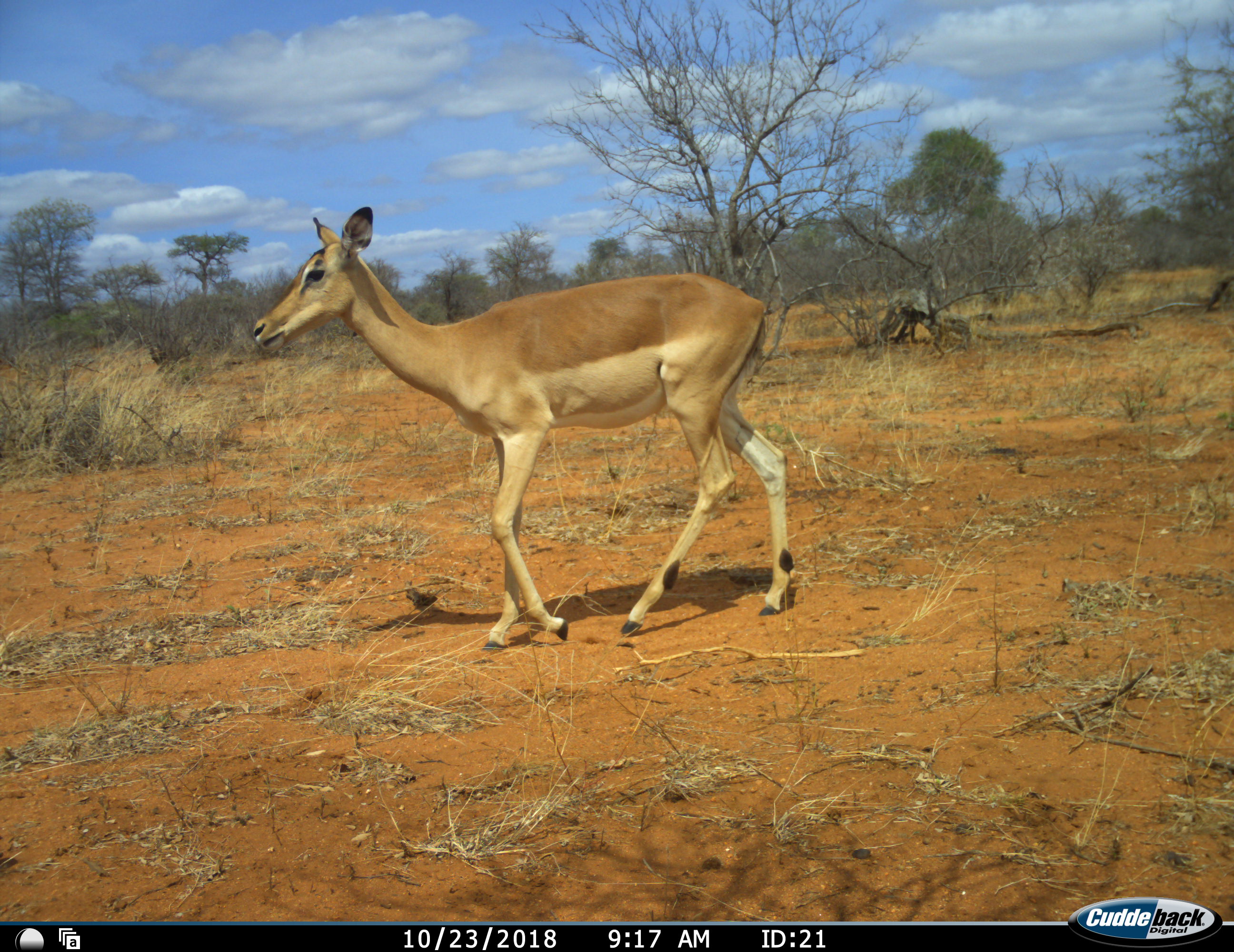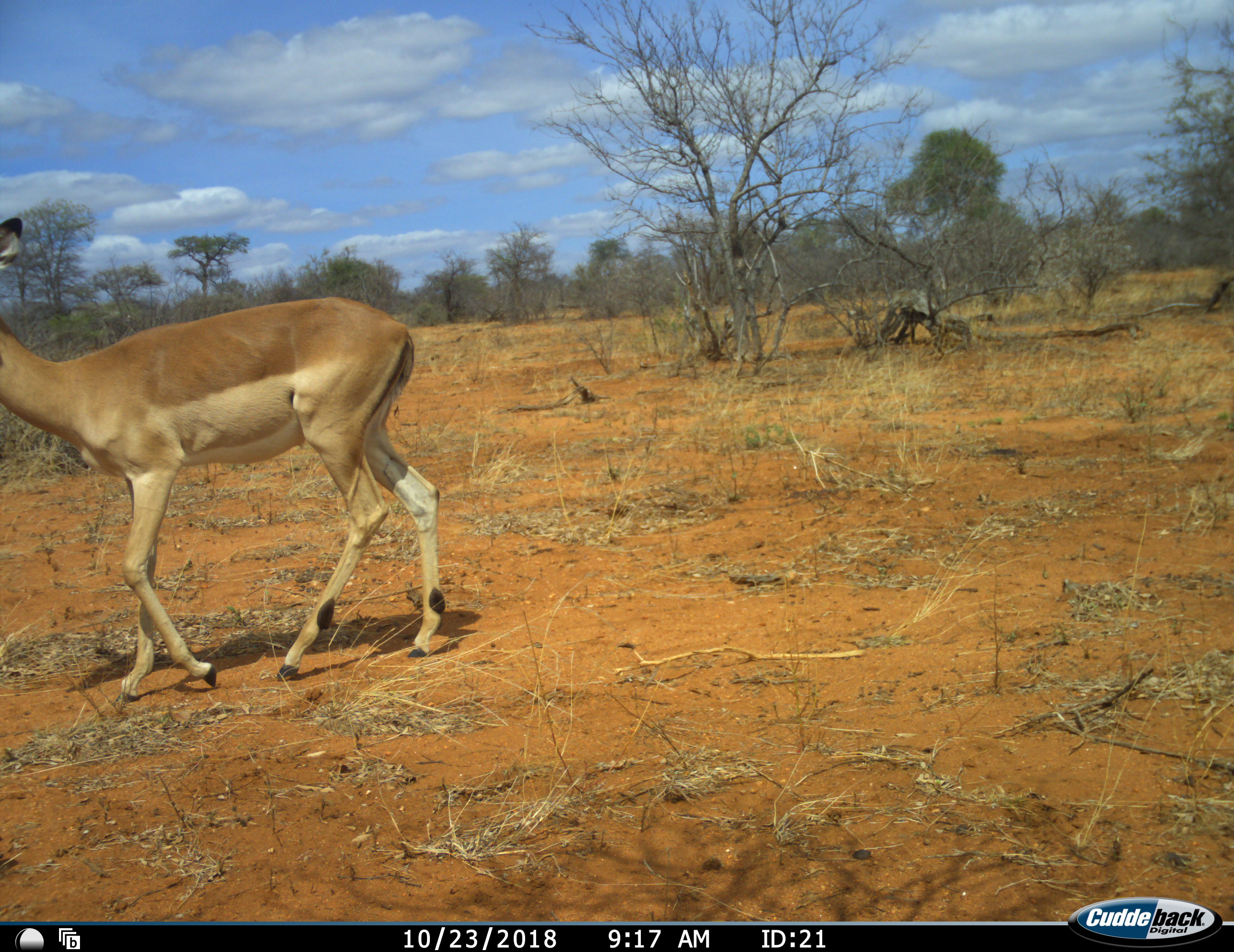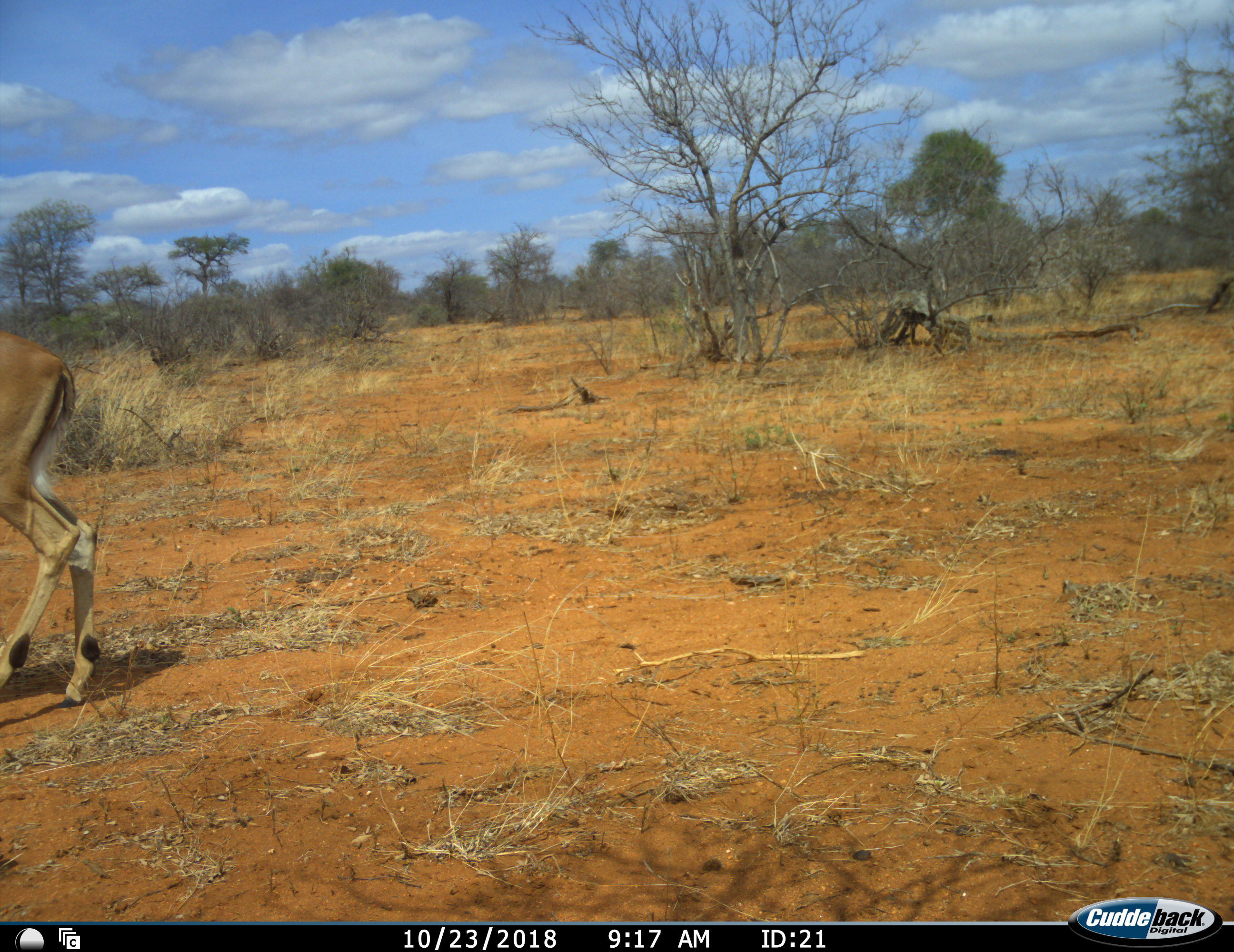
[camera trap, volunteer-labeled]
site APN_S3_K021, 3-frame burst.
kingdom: Animalia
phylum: Chordata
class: Mammalia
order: Artiodactyla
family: Bovidae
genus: Aepyceros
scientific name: Aepyceros melampus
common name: impala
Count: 1.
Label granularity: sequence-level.